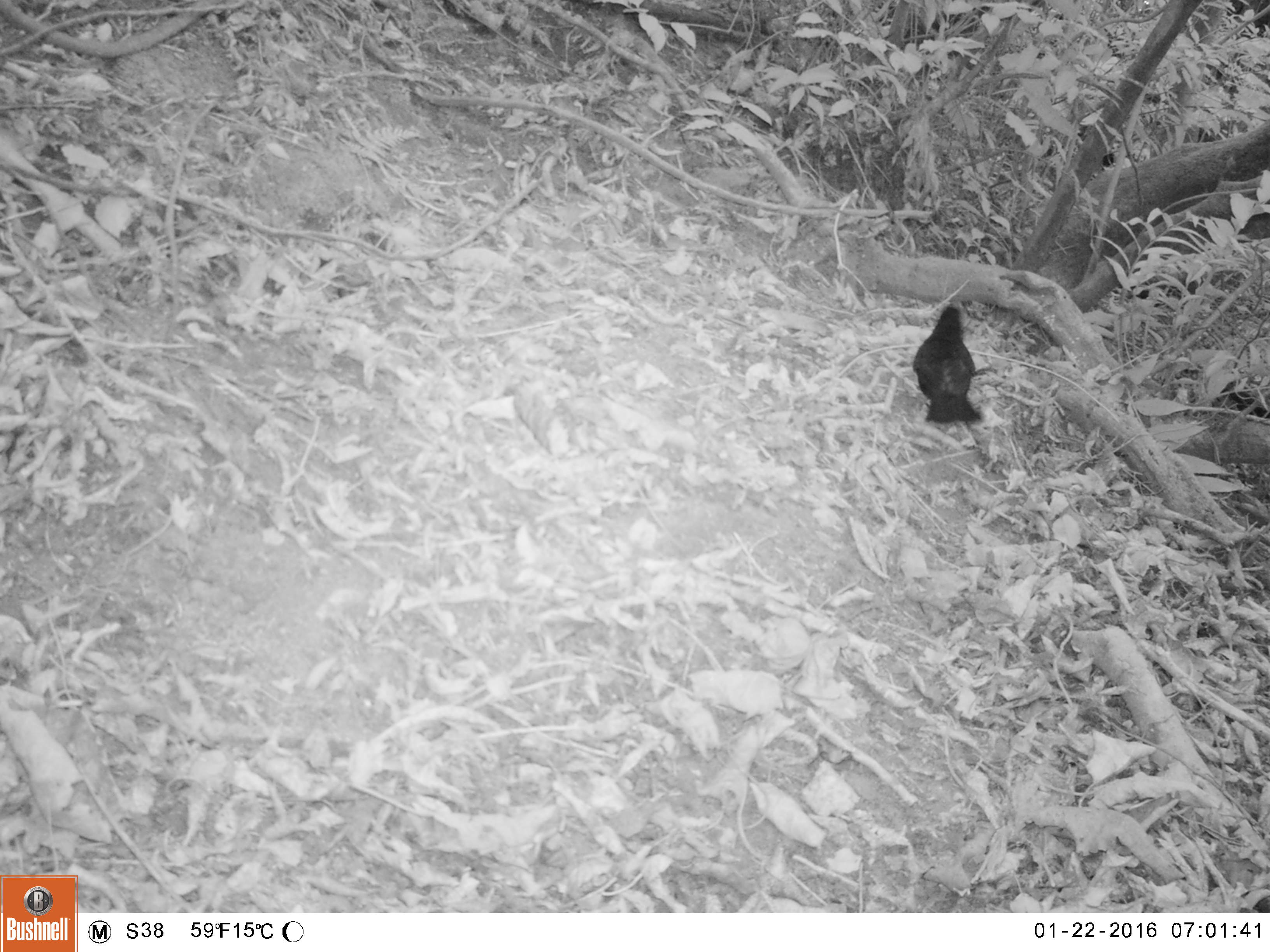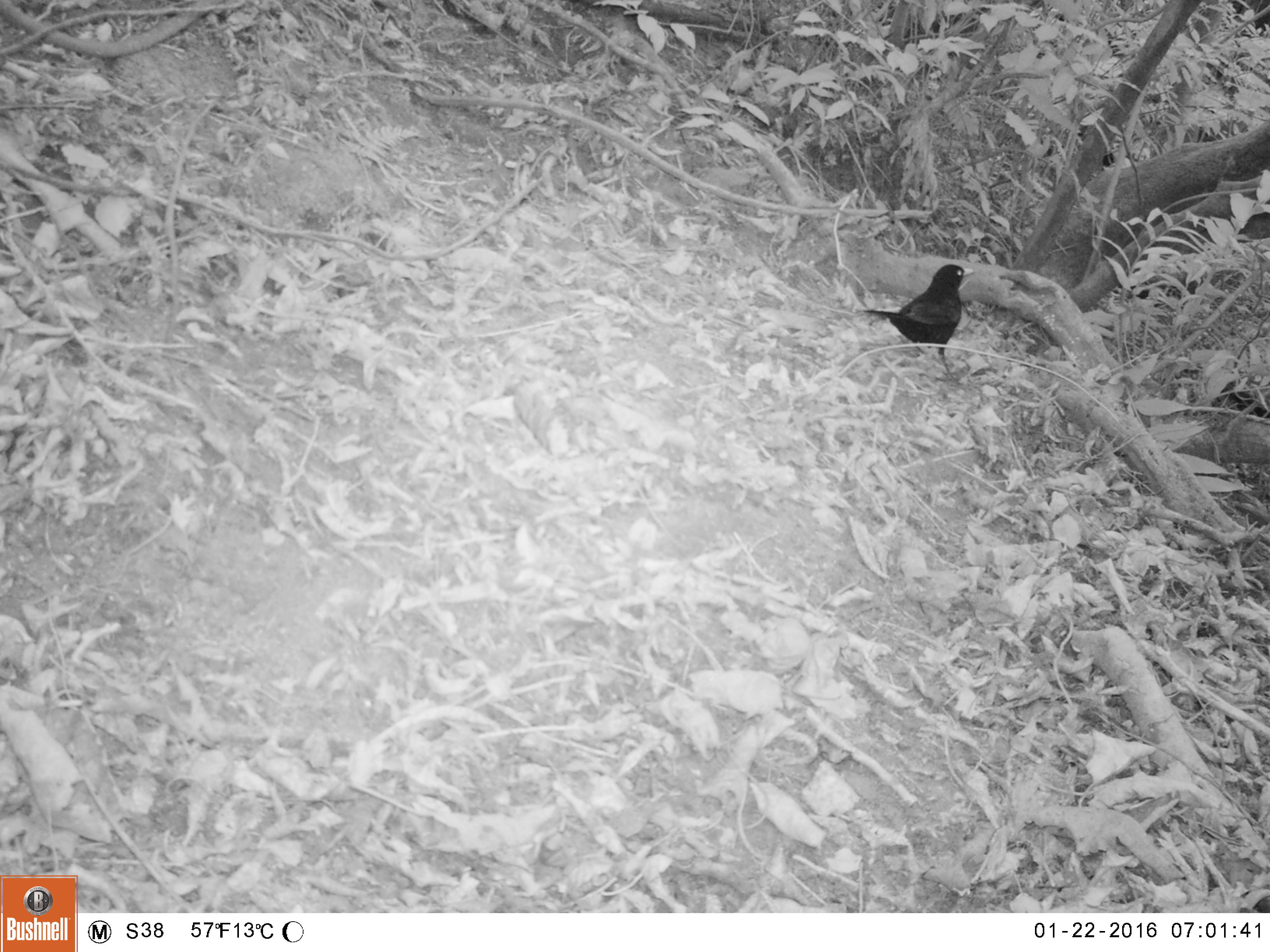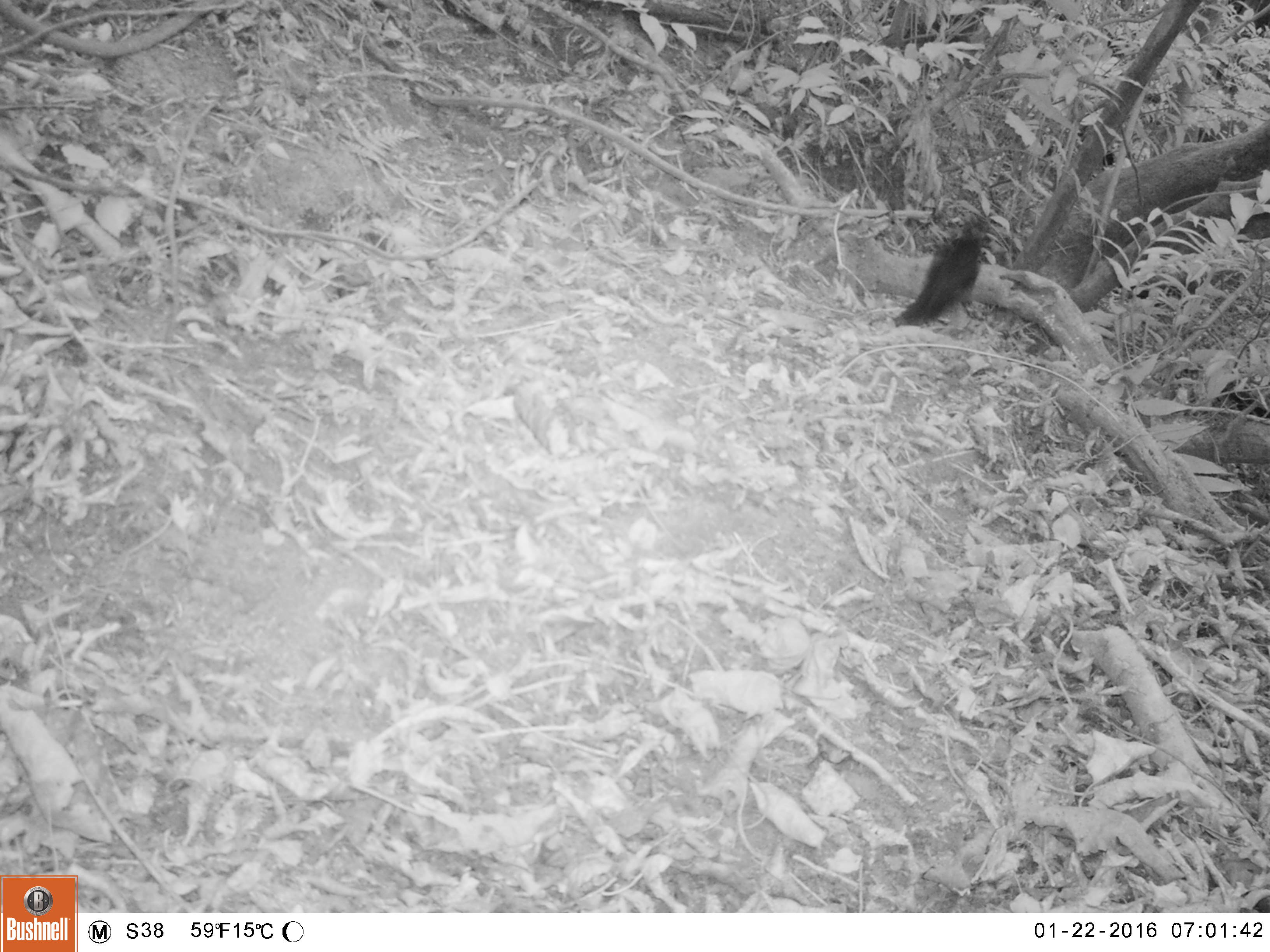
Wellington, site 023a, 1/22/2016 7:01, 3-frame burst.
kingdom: Animalia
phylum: Chordata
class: Aves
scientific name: Aves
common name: bird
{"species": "bird (Aves)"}